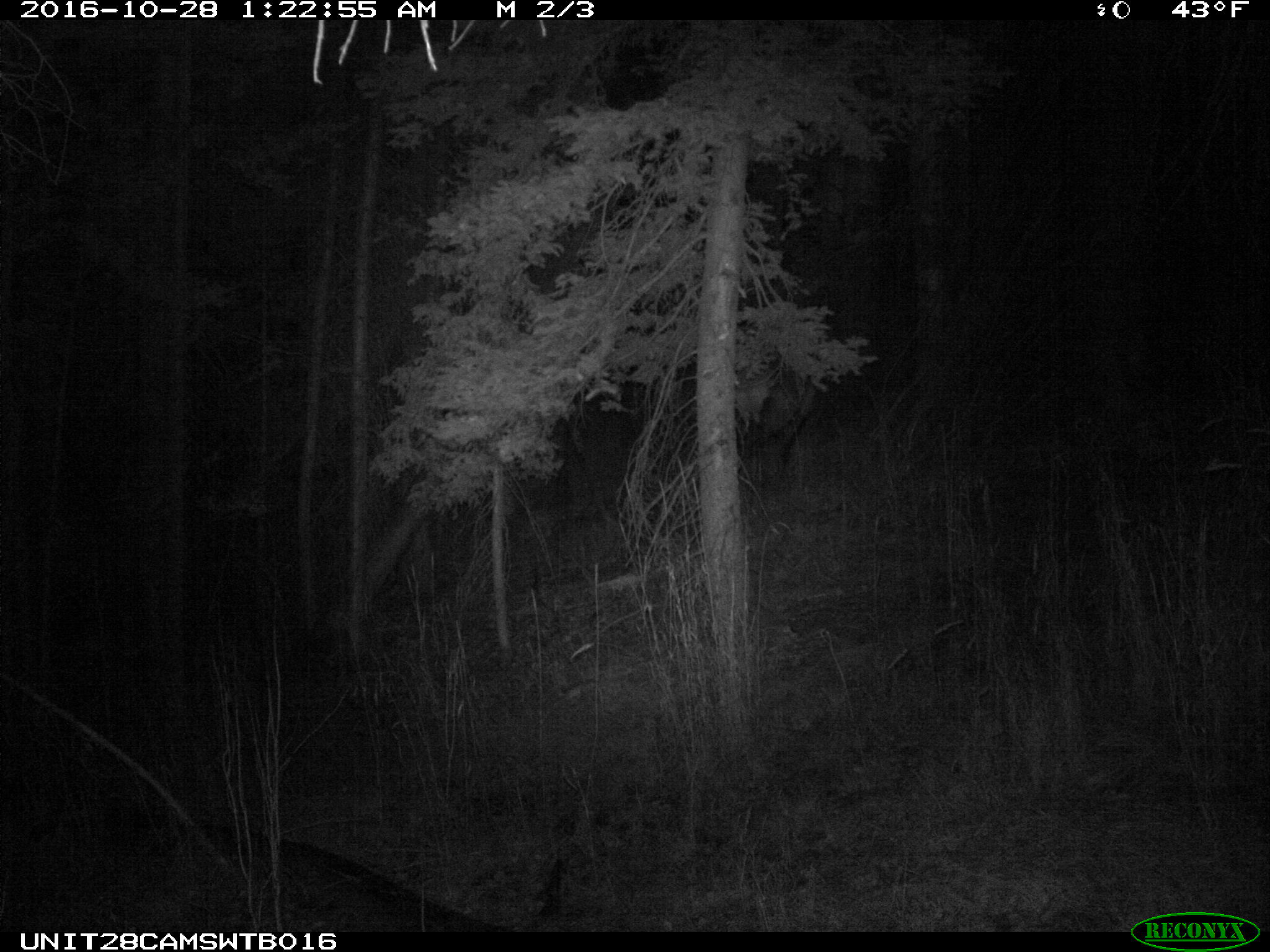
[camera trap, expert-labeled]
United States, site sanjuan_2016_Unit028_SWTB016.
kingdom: Animalia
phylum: Chordata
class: Mammalia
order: Artiodactyla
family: Cervidae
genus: Cervus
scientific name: Cervus elaphus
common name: red deer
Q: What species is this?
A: Cervus elaphus (red deer).